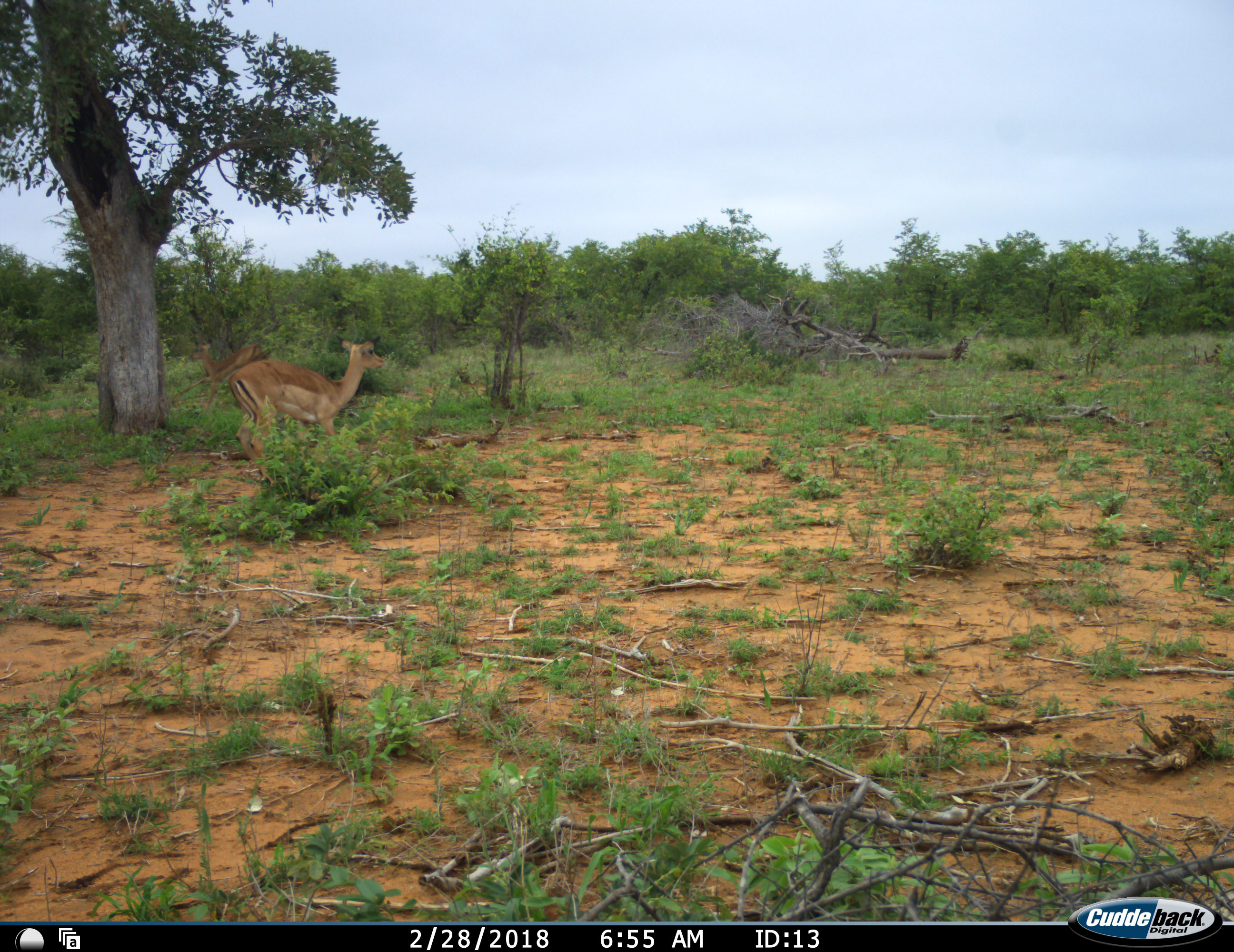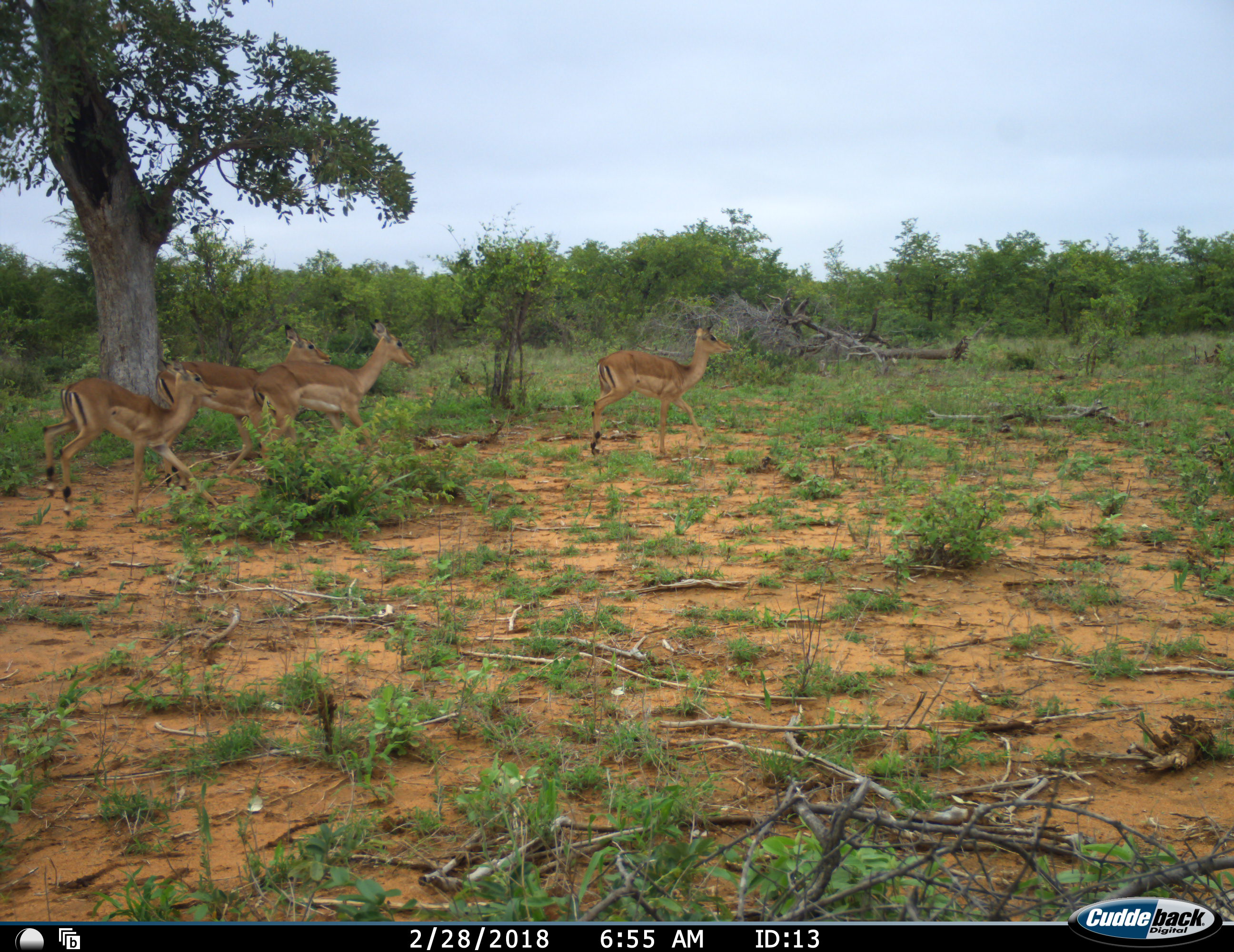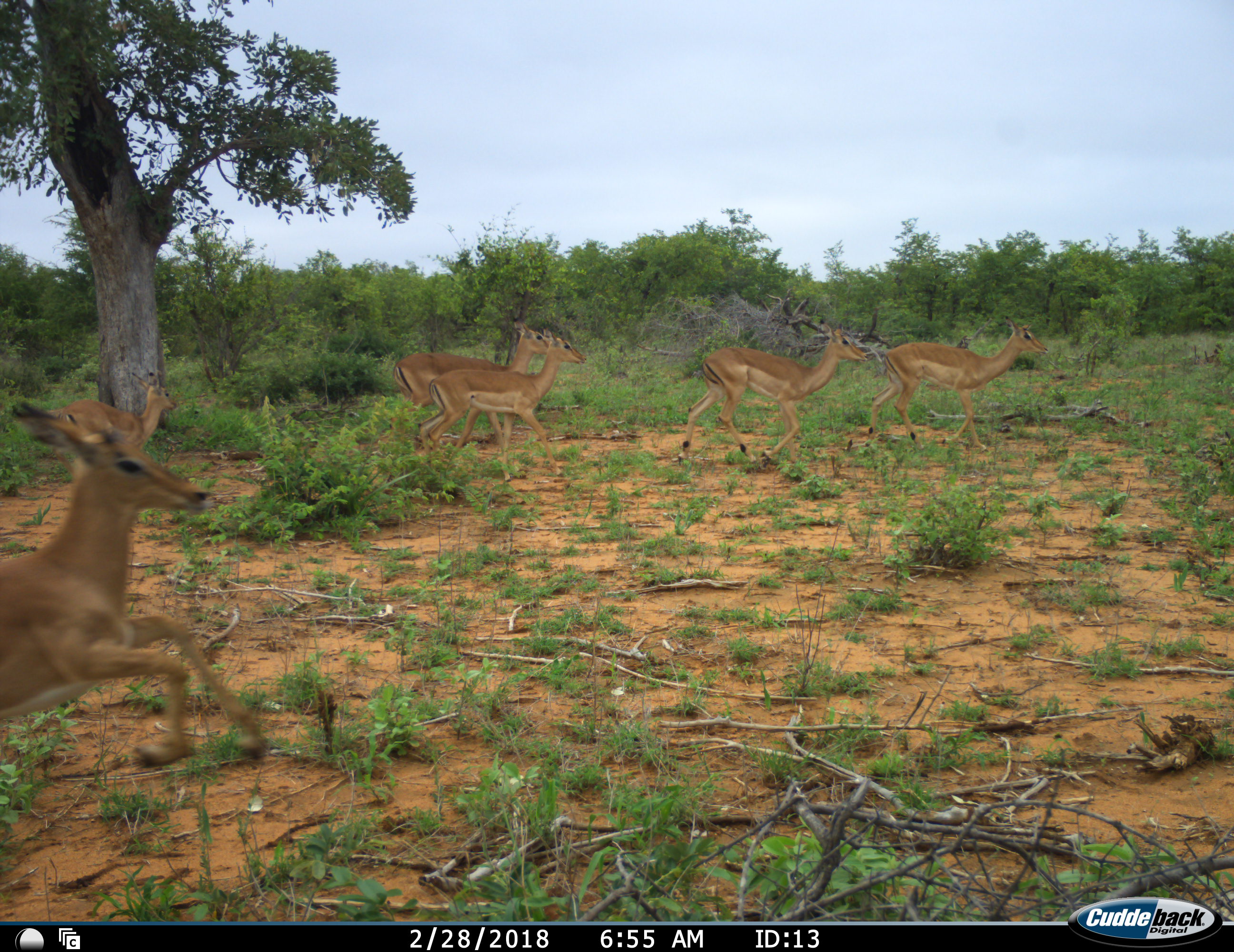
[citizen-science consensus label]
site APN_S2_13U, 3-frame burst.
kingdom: Animalia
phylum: Chordata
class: Mammalia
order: Artiodactyla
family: Bovidae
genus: Aepyceros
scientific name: Aepyceros melampus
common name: impala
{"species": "impala (Aepyceros melampus)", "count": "6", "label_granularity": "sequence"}